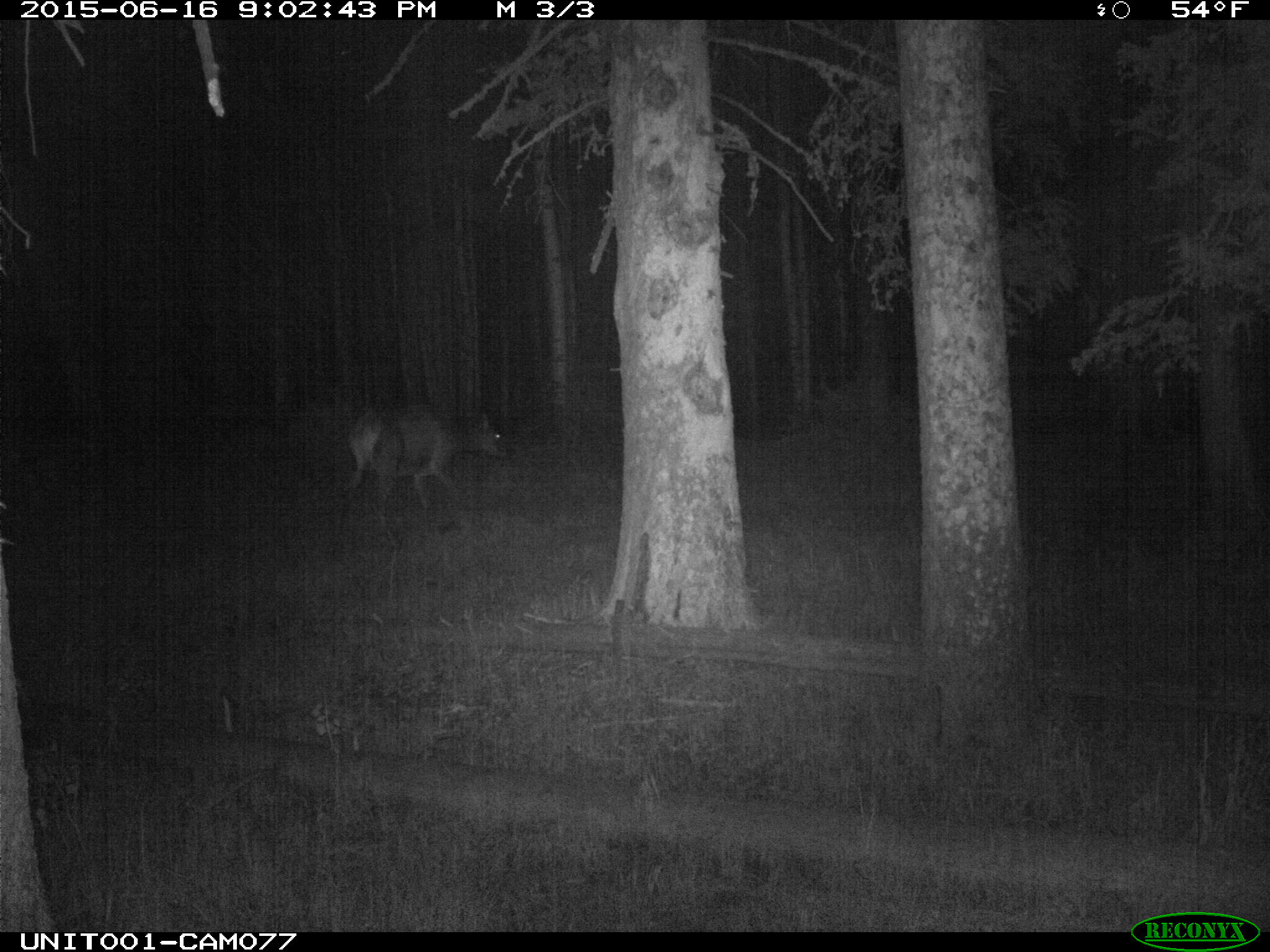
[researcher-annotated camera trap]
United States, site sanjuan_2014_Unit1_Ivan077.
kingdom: Animalia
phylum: Chordata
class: Mammalia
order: Artiodactyla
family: Cervidae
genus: Cervus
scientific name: Cervus elaphus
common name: red deer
Cervus elaphus (red deer).